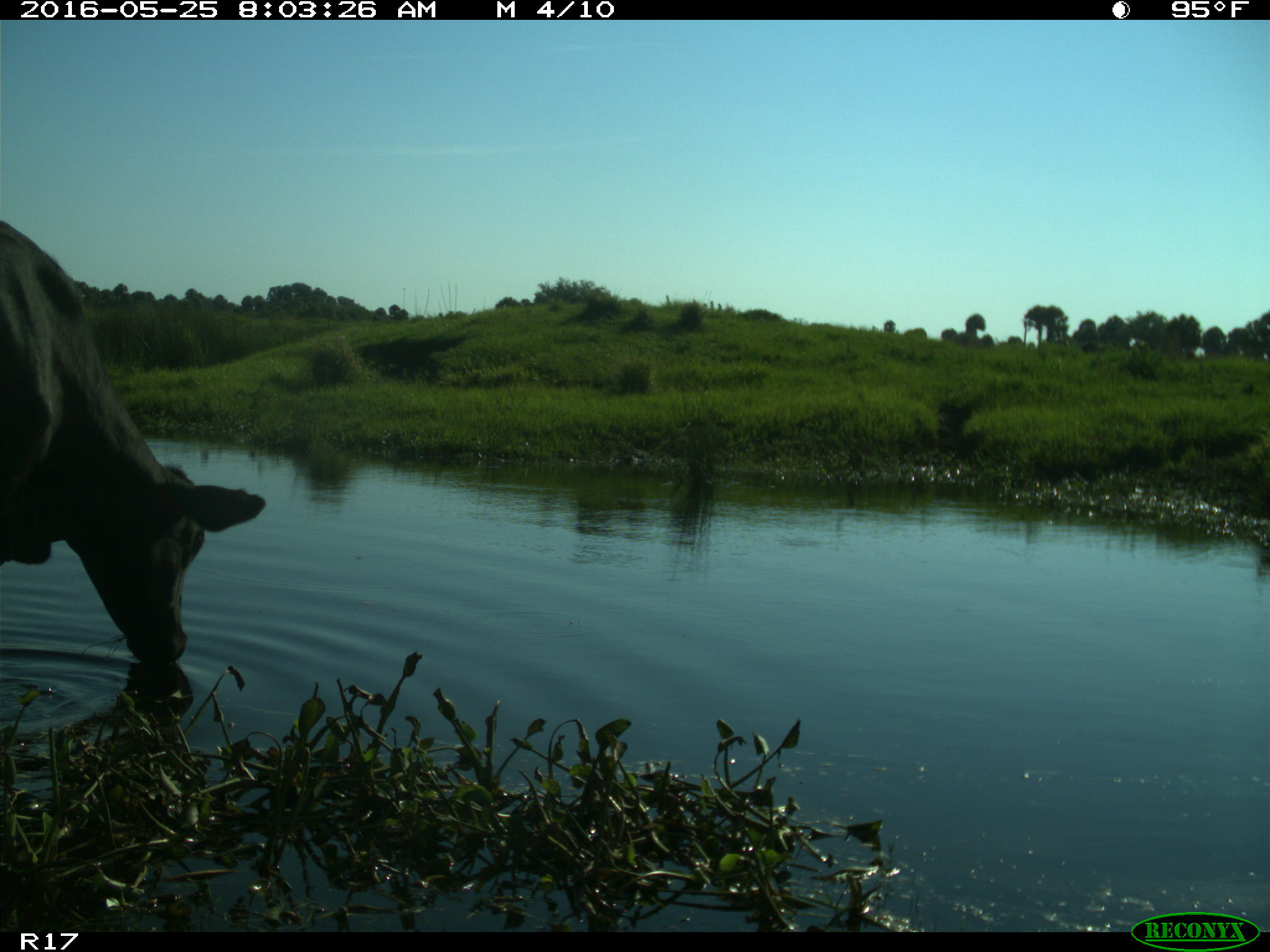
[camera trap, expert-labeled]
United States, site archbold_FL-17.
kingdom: Animalia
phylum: Chordata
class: Mammalia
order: Artiodactyla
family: Bovidae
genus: Bos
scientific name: Bos taurus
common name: domestic cow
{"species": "Bos taurus (domestic cow)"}